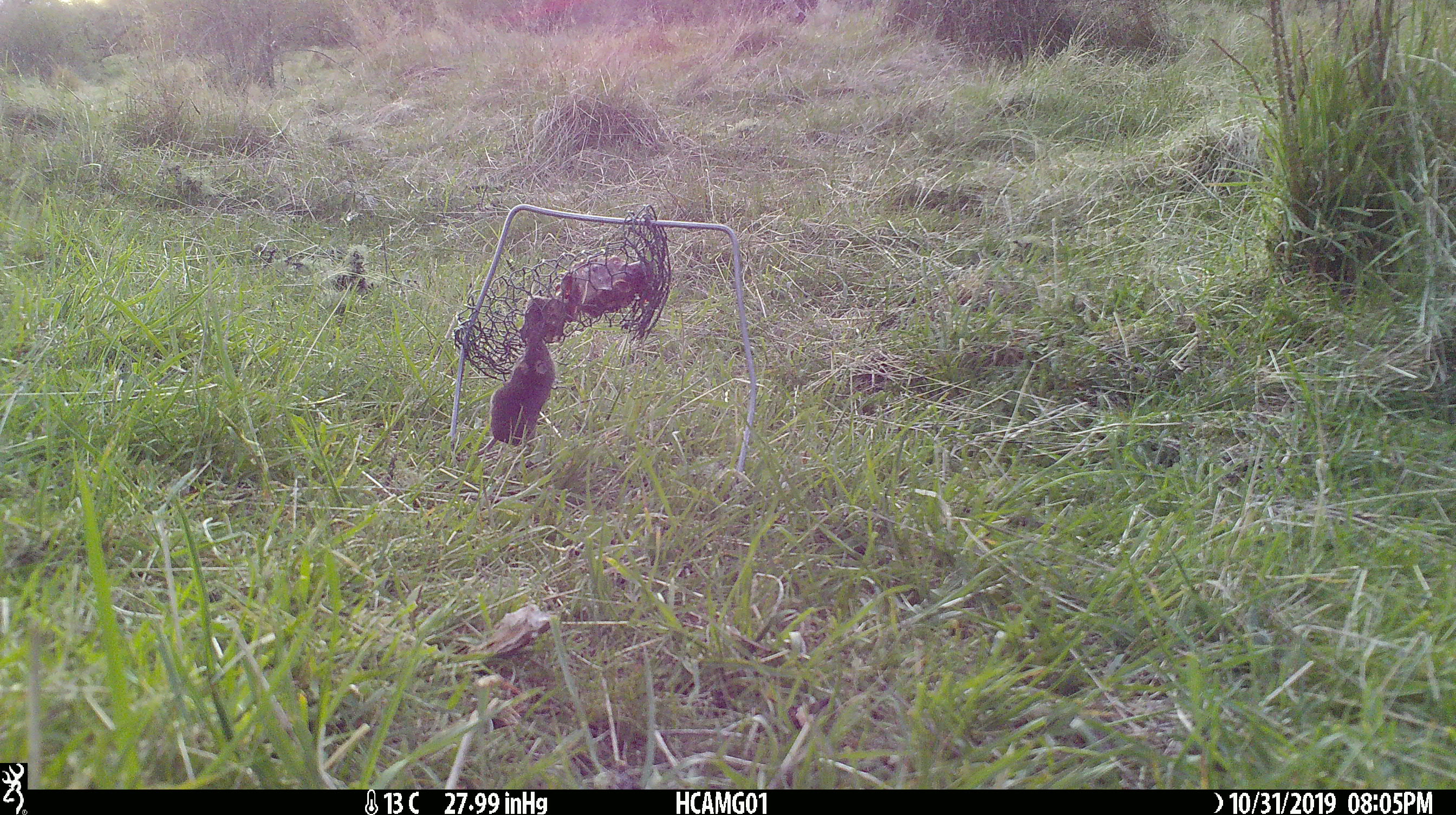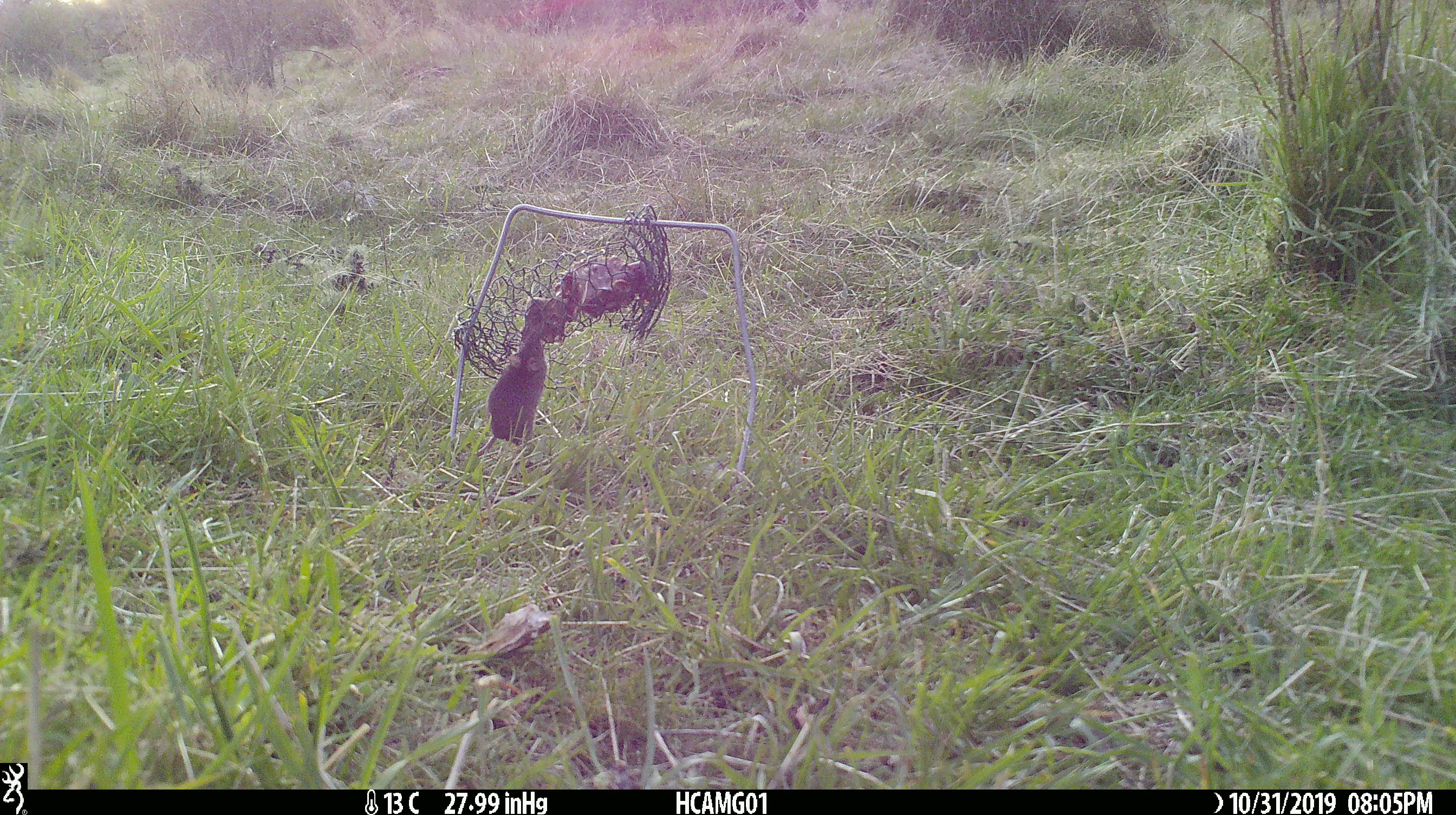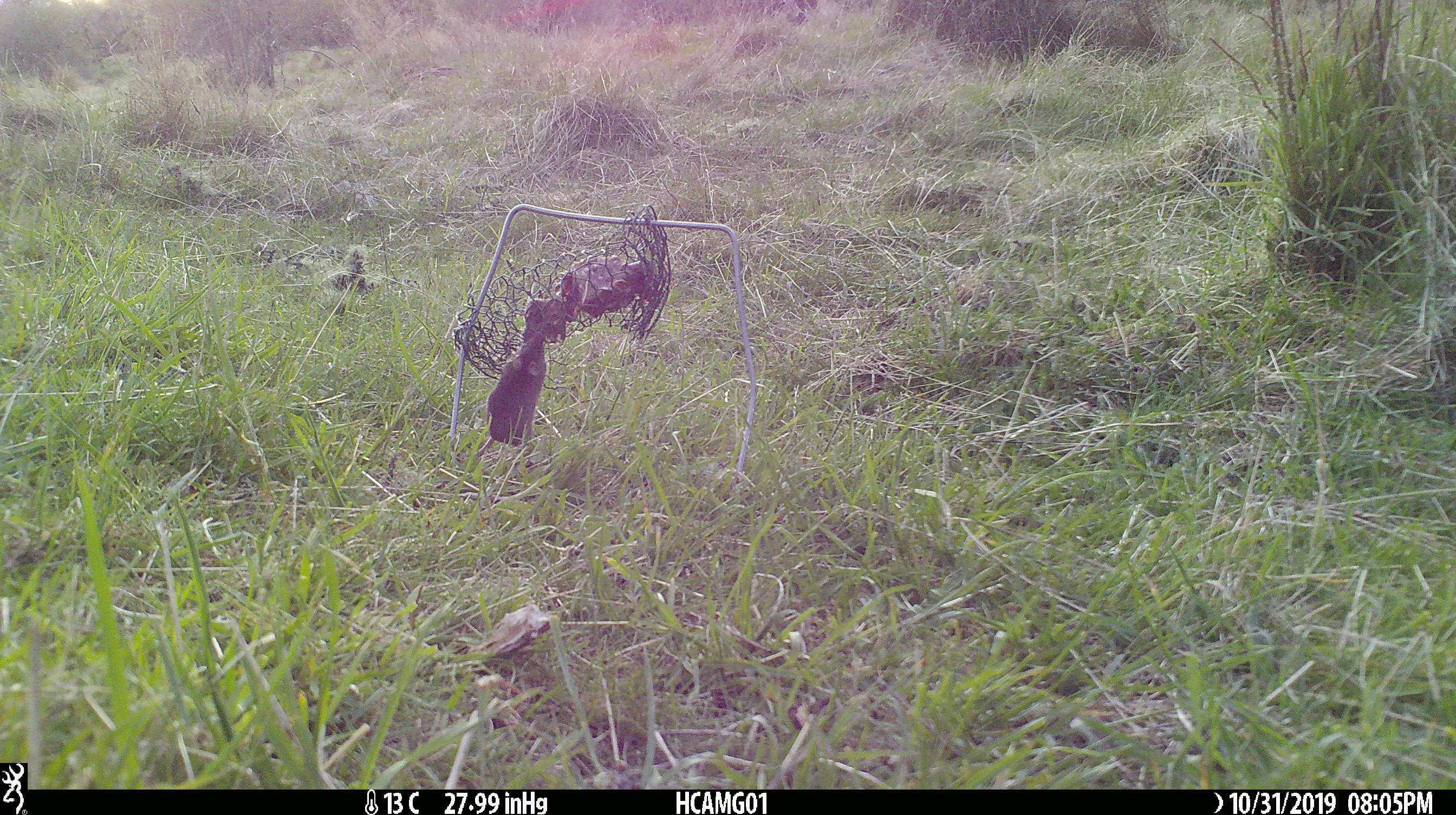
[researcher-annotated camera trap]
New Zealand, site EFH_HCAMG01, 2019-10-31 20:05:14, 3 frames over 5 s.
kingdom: Animalia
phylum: Chordata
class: Mammalia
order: Rodentia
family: Muridae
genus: Mus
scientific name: Mus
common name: mouse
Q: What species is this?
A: Mouse (Mus).